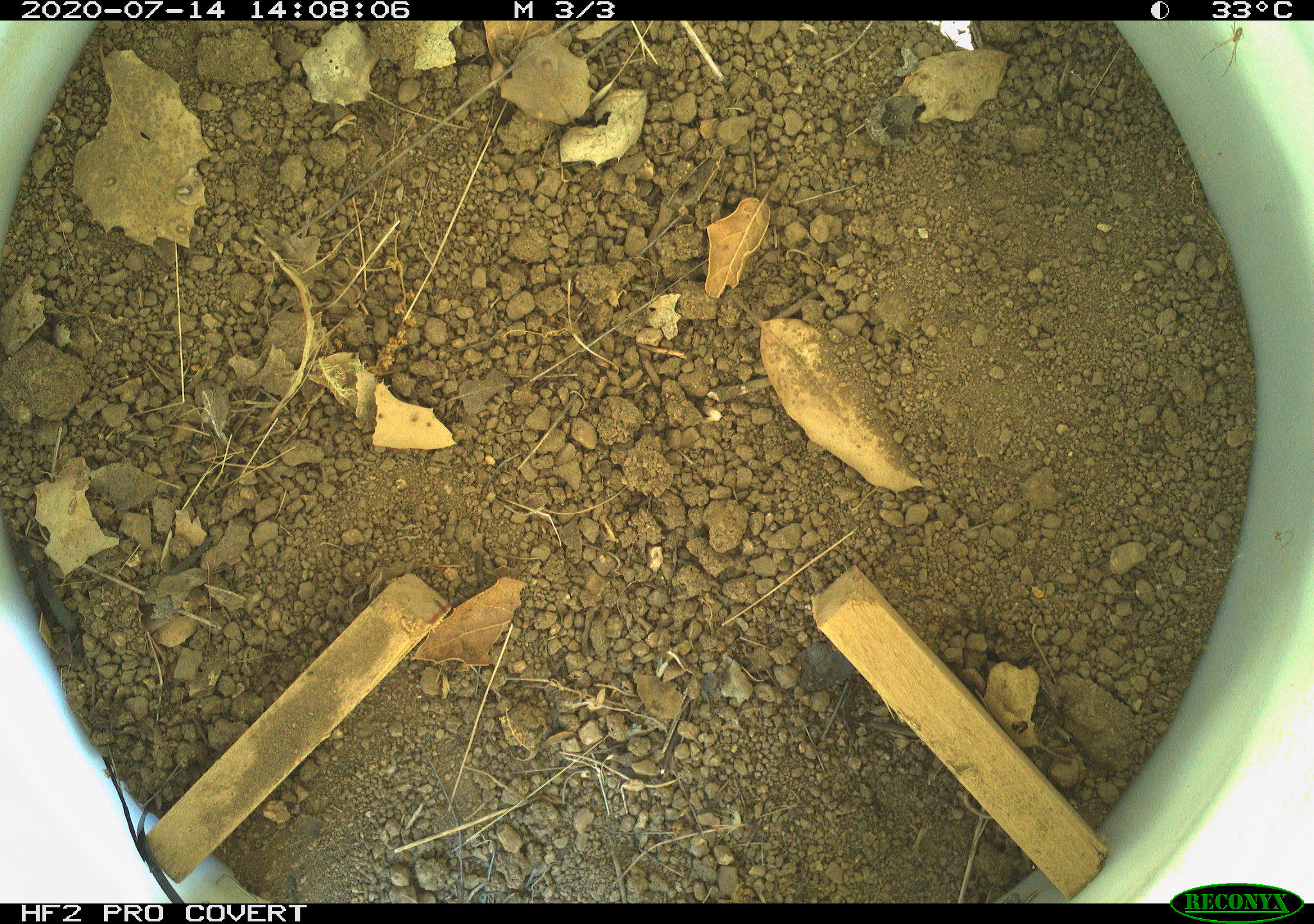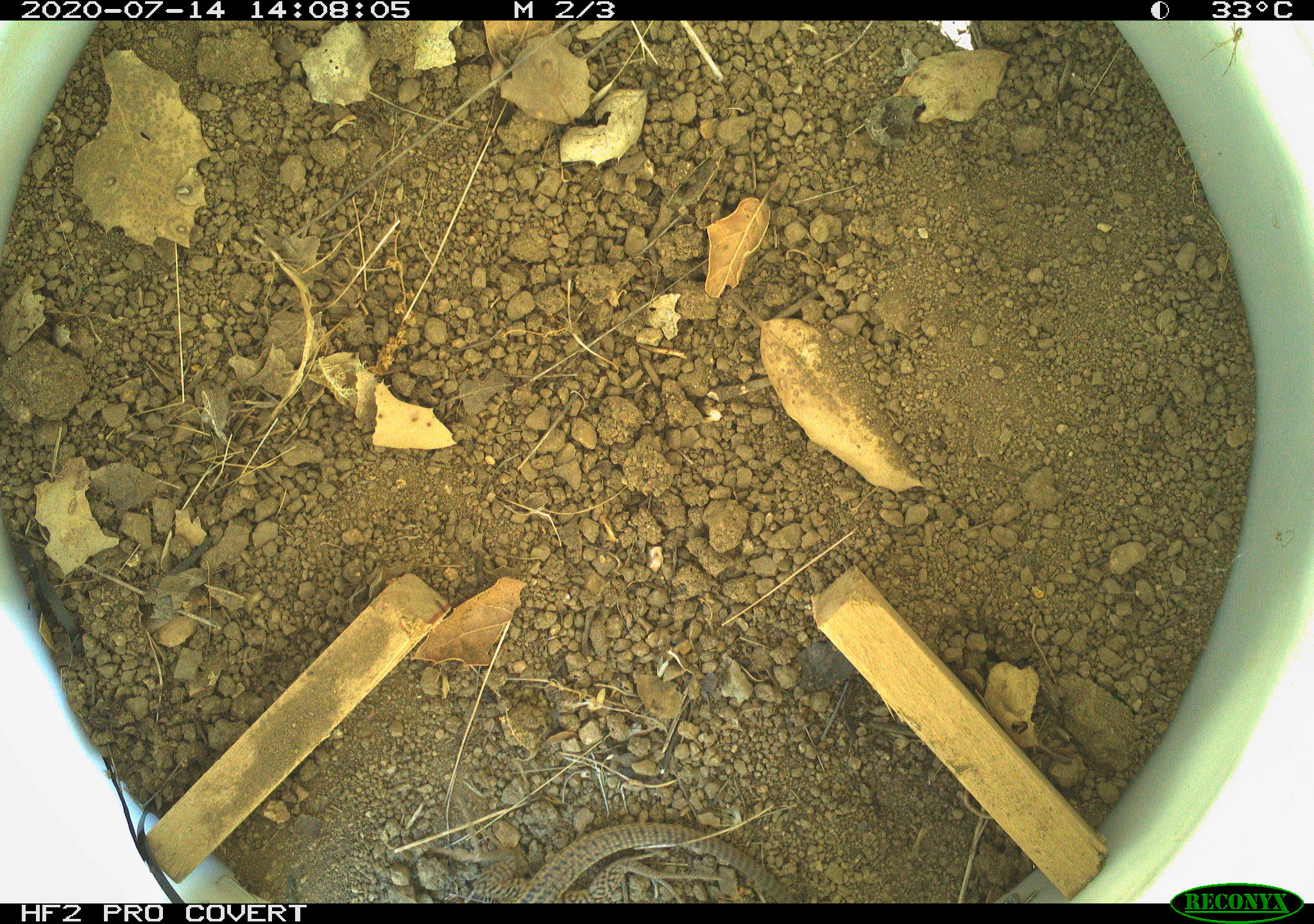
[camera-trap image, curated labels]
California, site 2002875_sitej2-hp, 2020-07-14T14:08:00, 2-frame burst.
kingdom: Animalia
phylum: Chordata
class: Reptilia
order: Squamata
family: Teiidae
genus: Aspidoscelis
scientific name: Aspidoscelis tigris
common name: western whiptail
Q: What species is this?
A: Western whiptail (Aspidoscelis tigris).